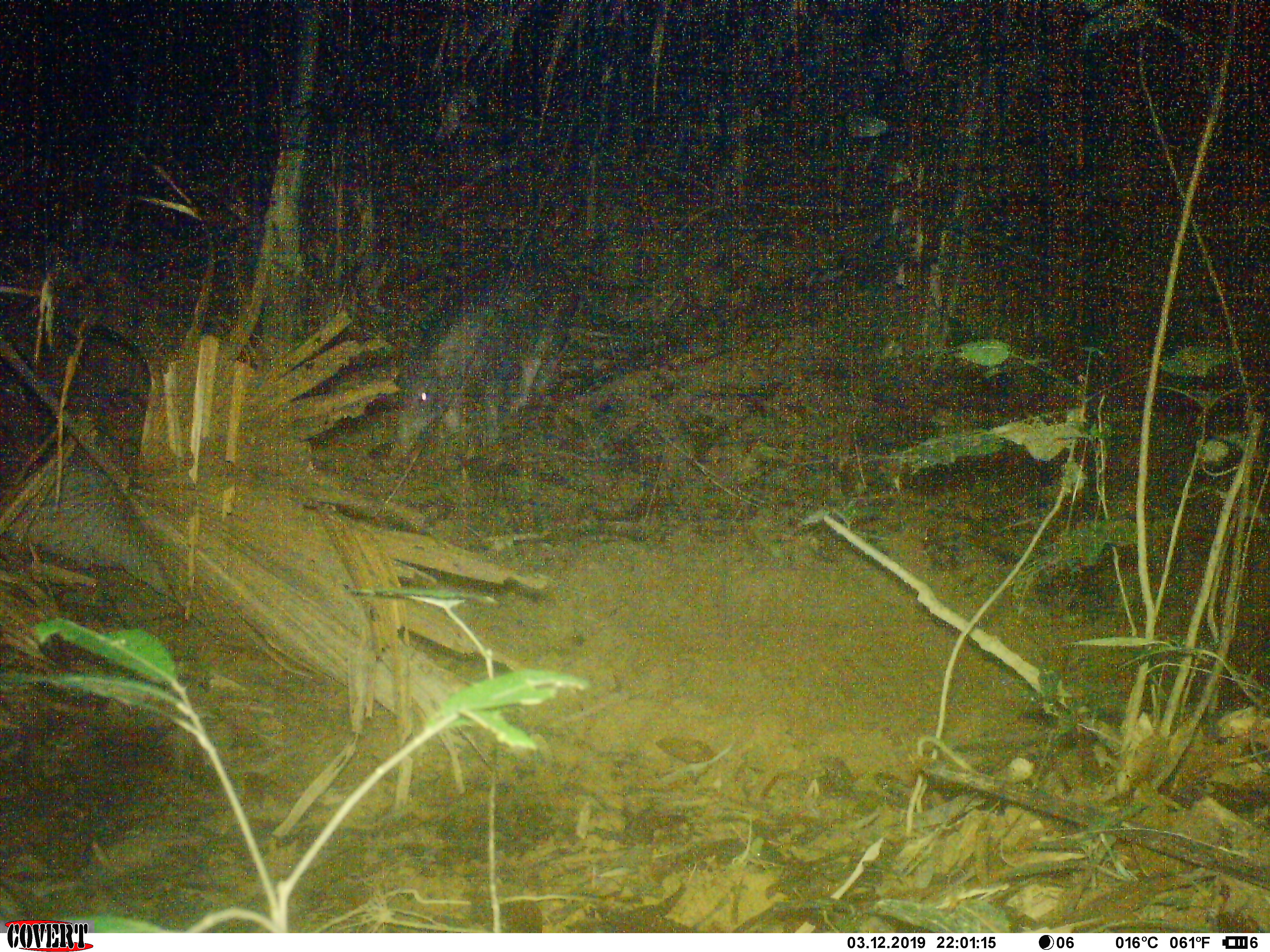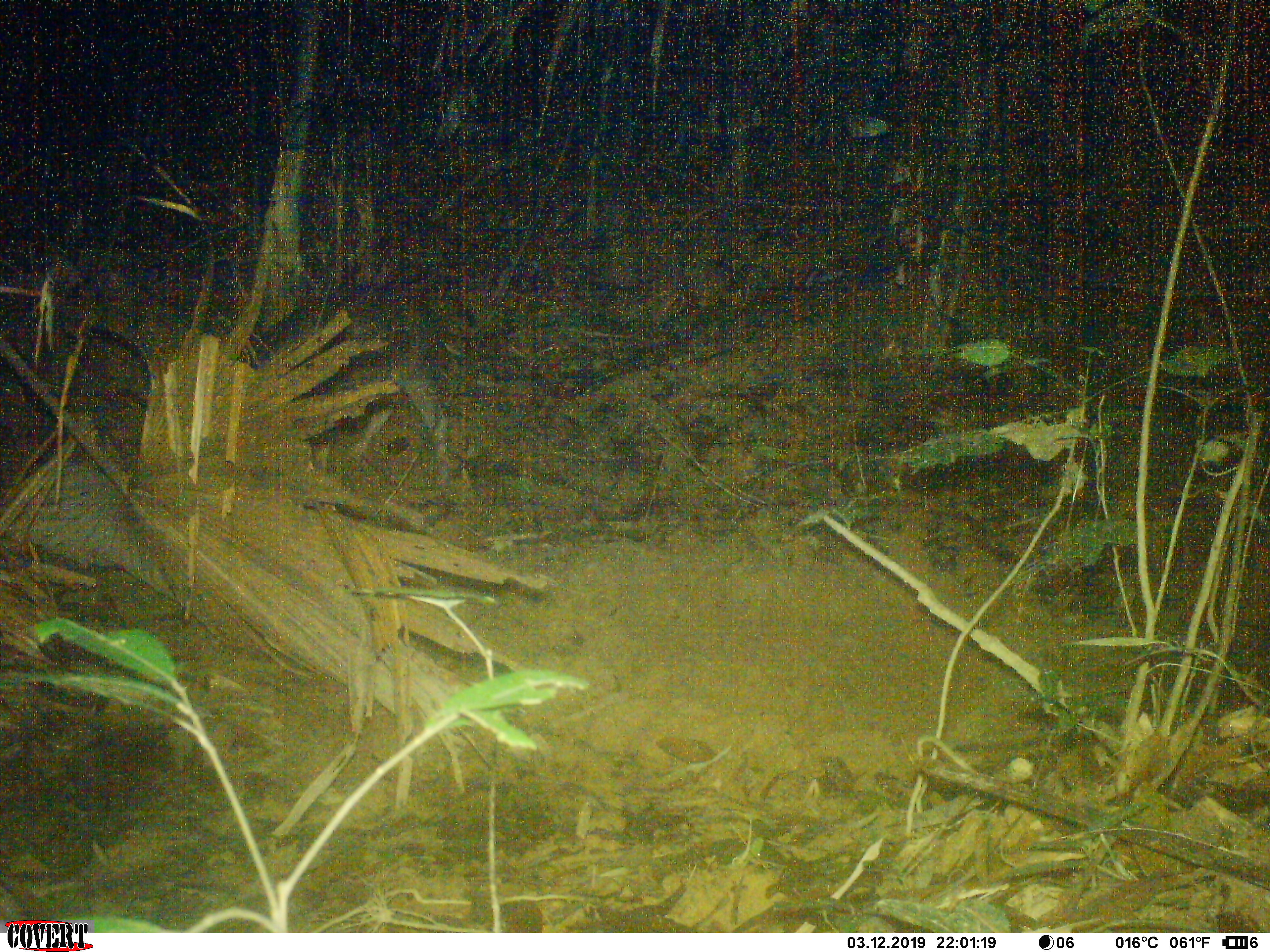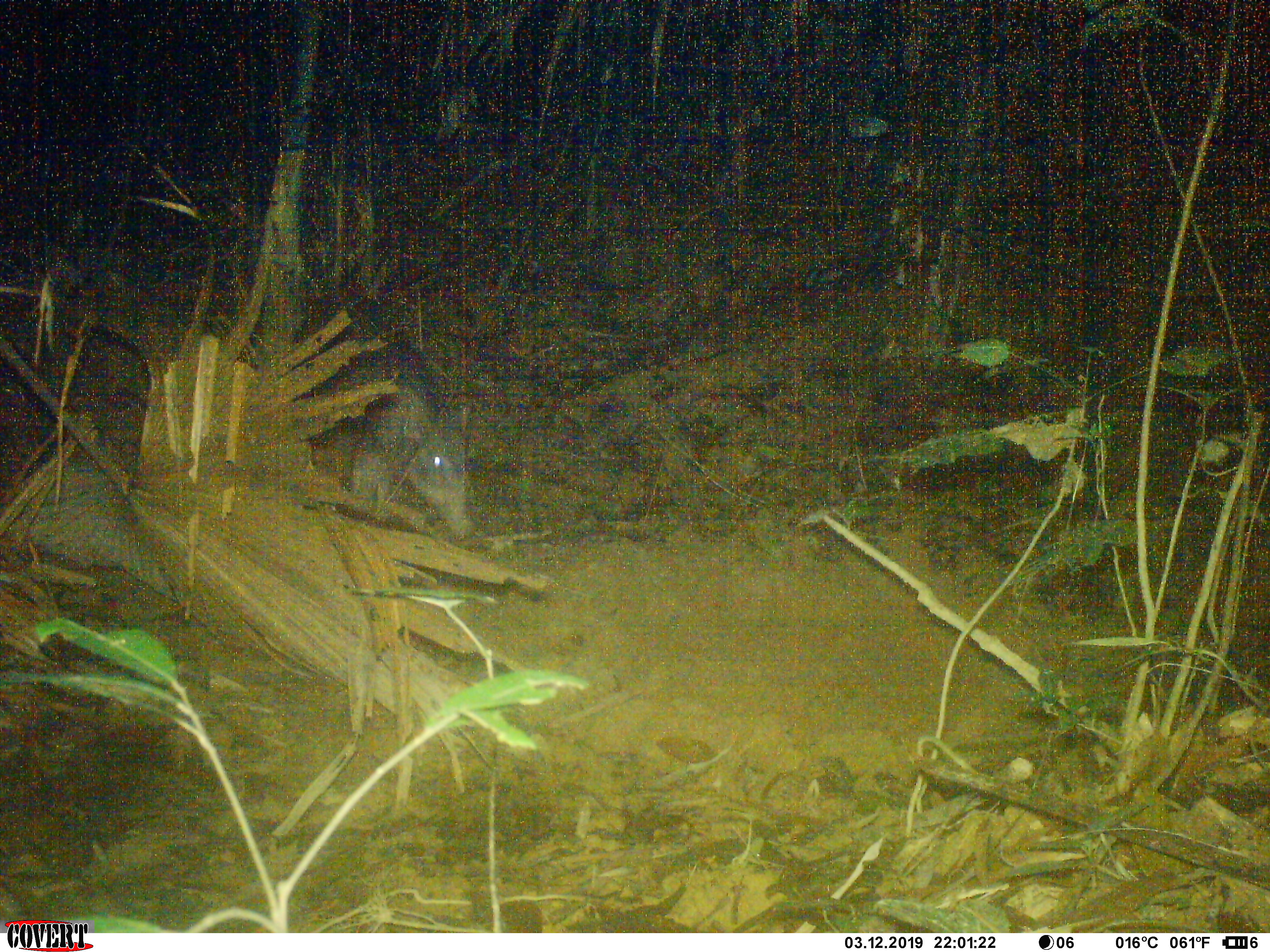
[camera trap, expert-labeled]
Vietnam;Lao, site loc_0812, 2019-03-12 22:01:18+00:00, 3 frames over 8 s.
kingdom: Animalia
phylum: Chordata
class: Mammalia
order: Artiodactyla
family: Suidae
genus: Sus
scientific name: Sus scrofa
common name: eurasian wild pig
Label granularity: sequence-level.